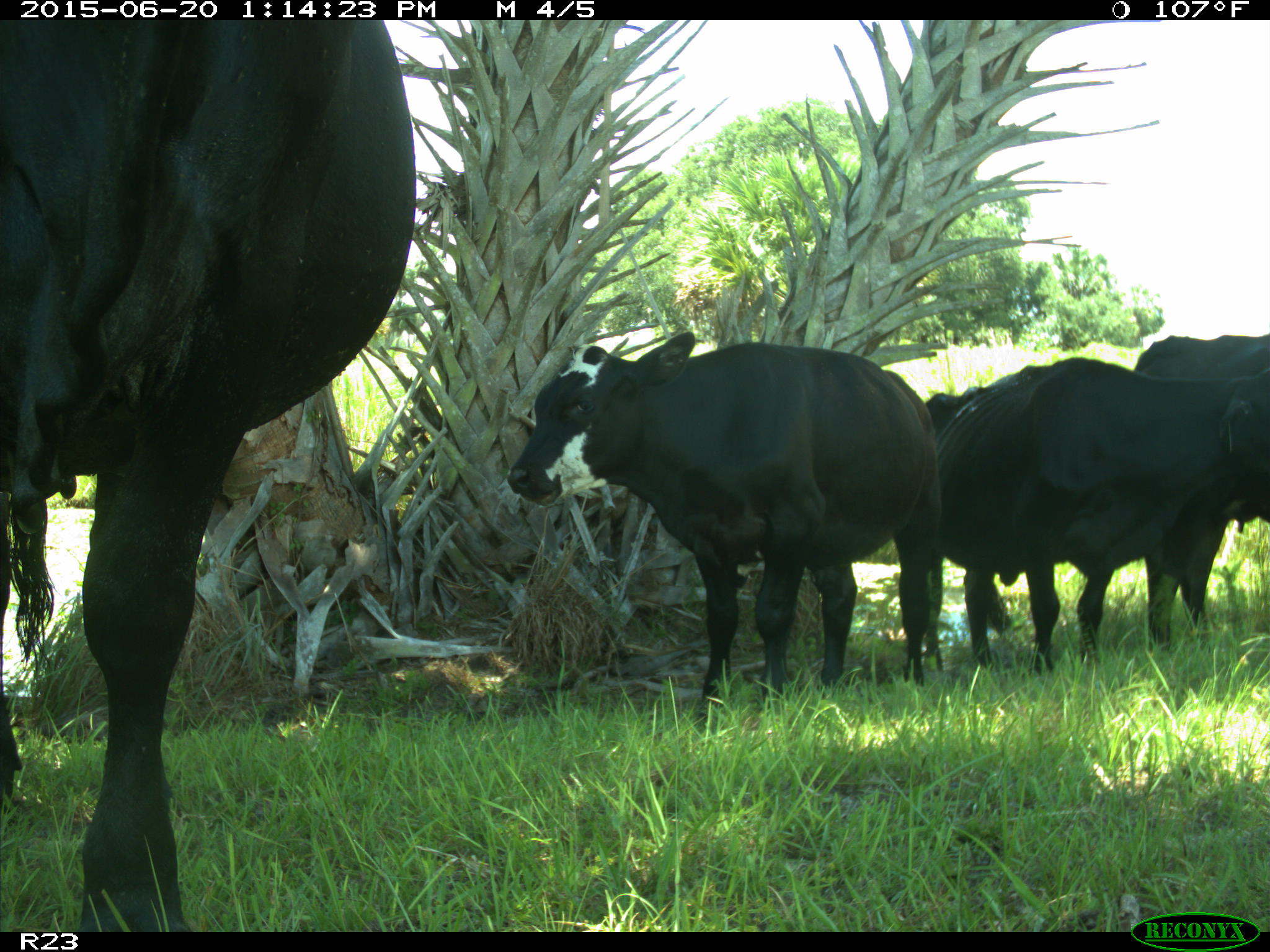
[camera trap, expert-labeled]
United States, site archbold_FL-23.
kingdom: Animalia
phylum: Chordata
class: Mammalia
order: Artiodactyla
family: Bovidae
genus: Bos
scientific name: Bos taurus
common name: domestic cow